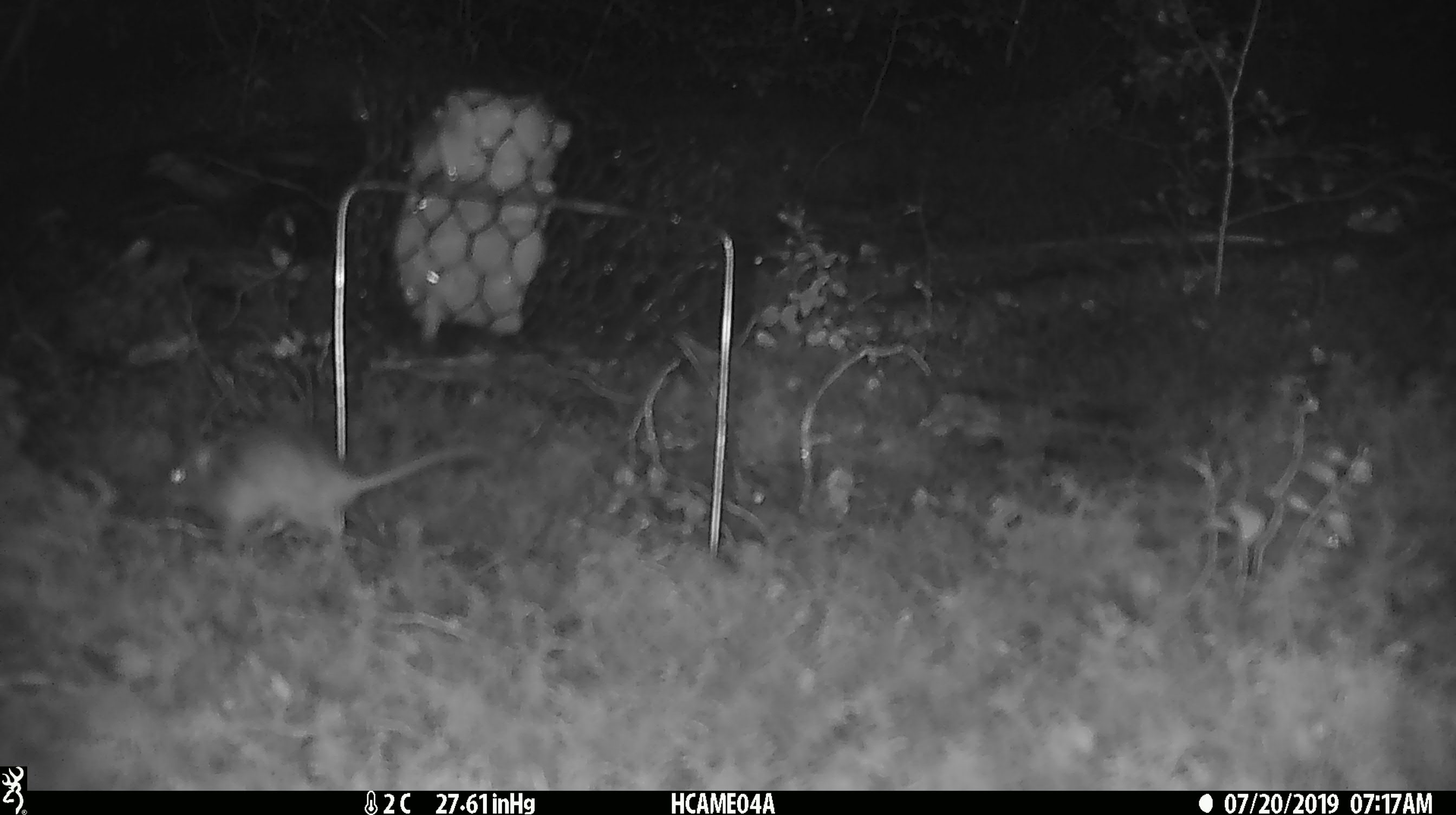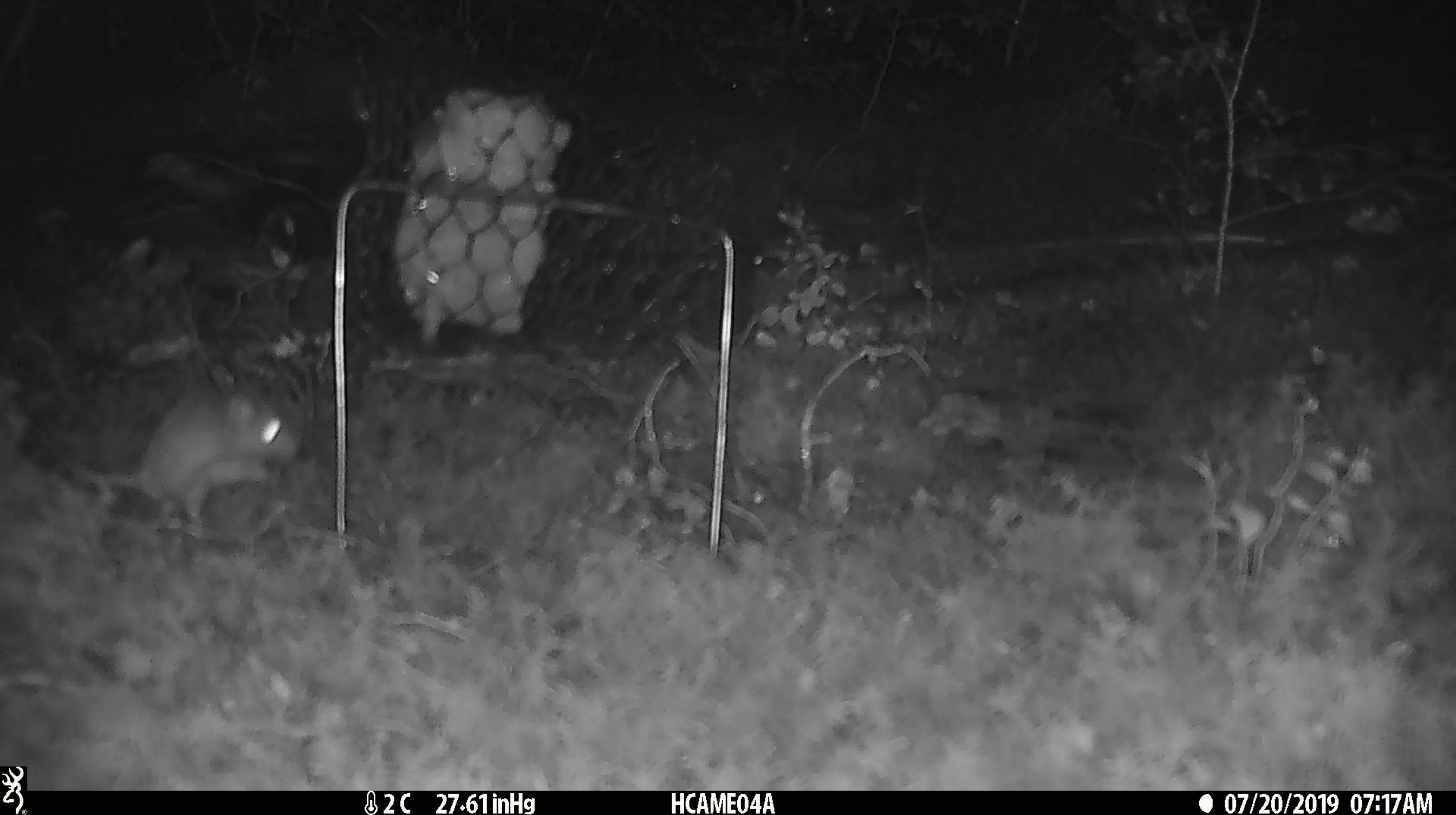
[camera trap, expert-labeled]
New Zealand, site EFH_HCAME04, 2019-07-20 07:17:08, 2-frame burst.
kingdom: Animalia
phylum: Chordata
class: Mammalia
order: Rodentia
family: Muridae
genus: Mus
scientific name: Mus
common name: mouse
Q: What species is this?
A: Mouse (Mus).